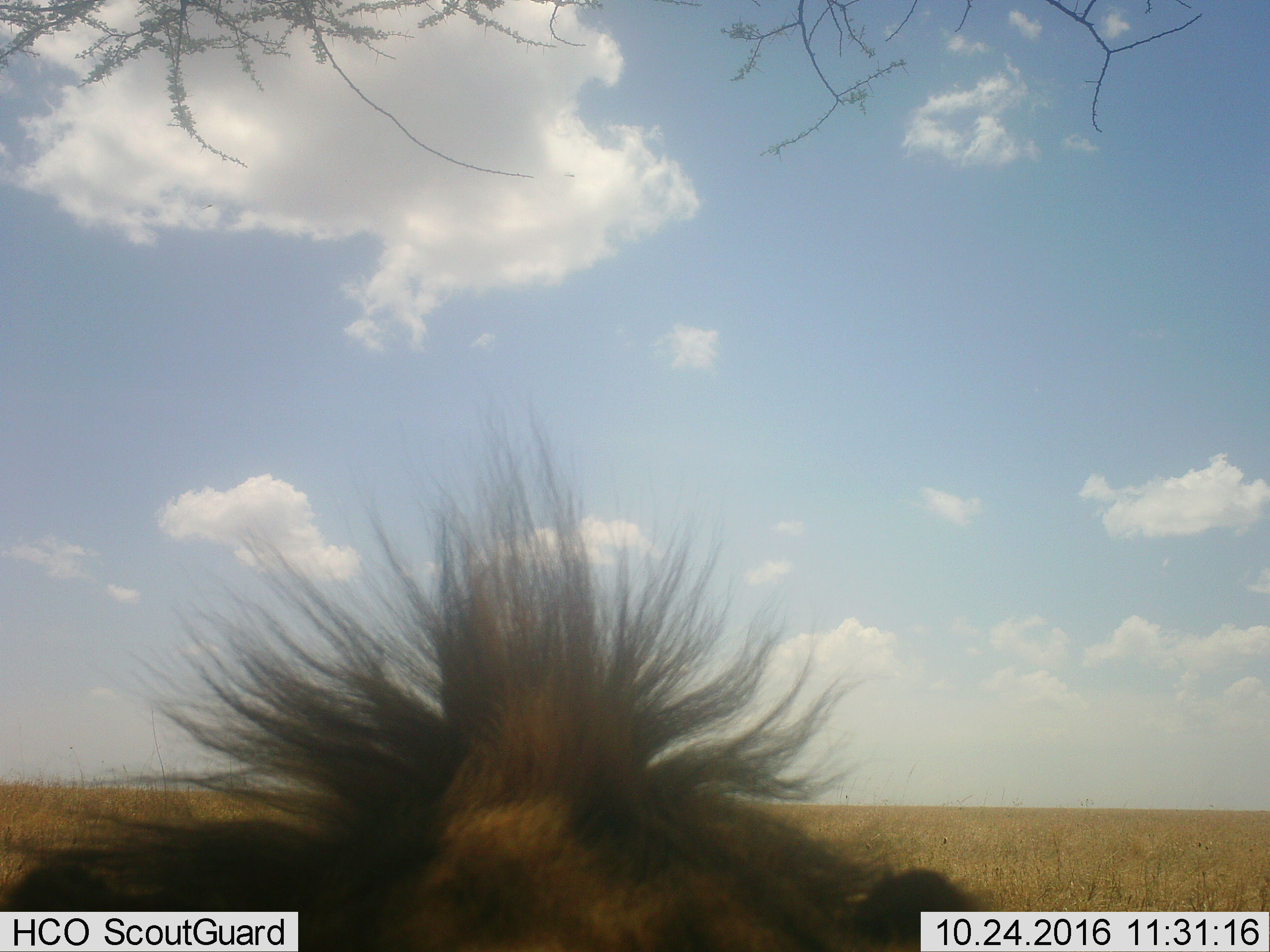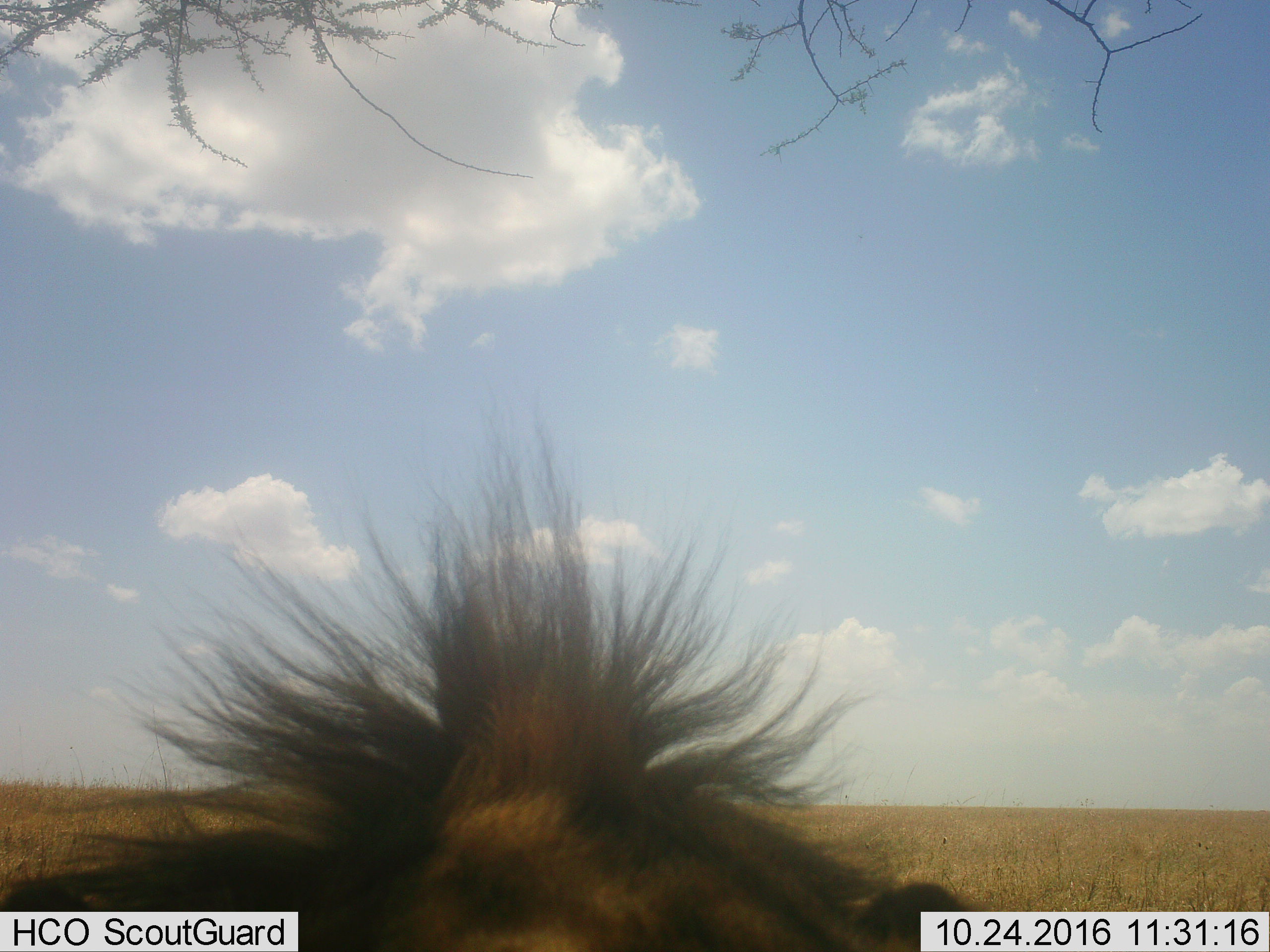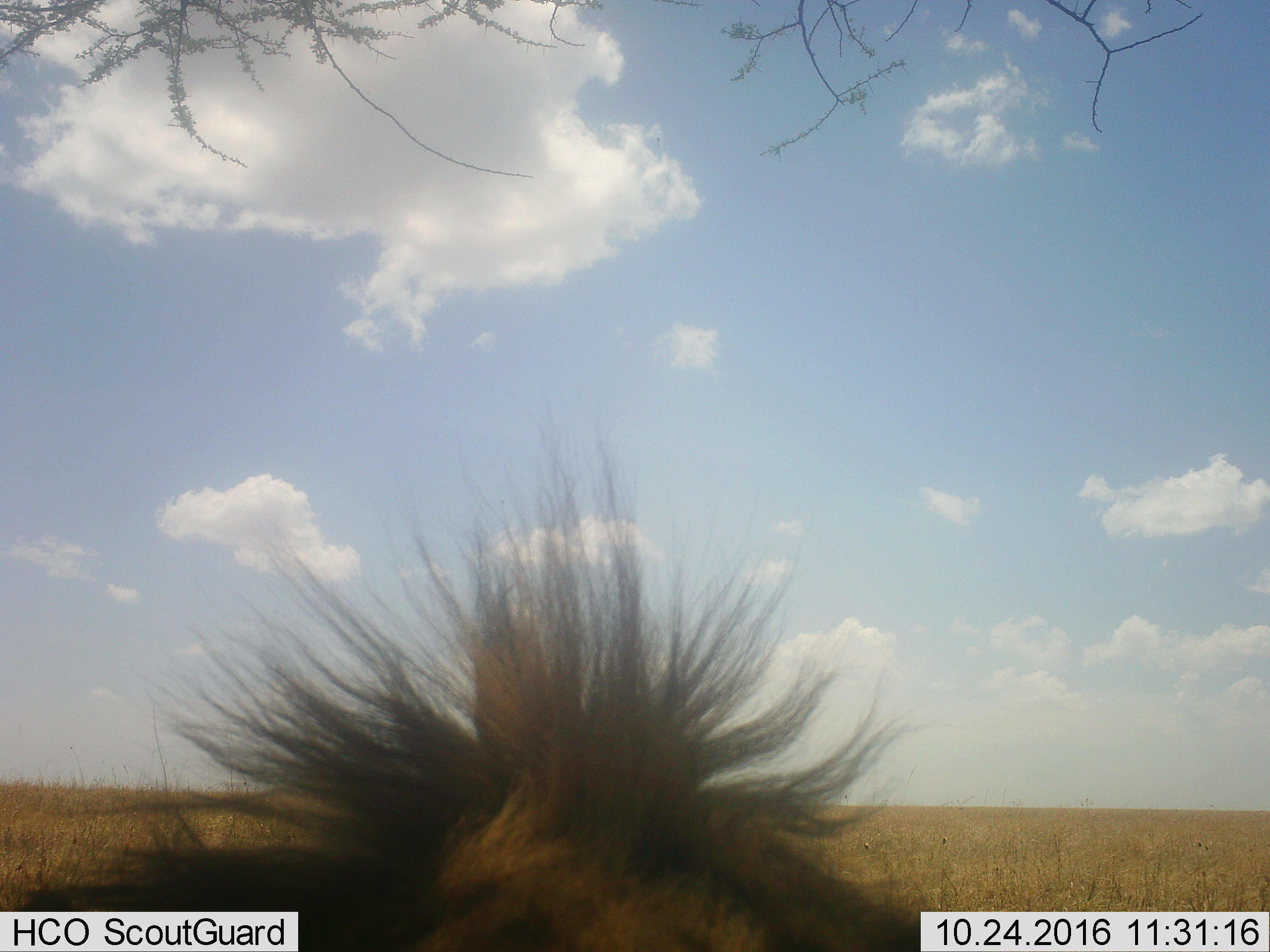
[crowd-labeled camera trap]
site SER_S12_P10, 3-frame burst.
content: unidentified animal